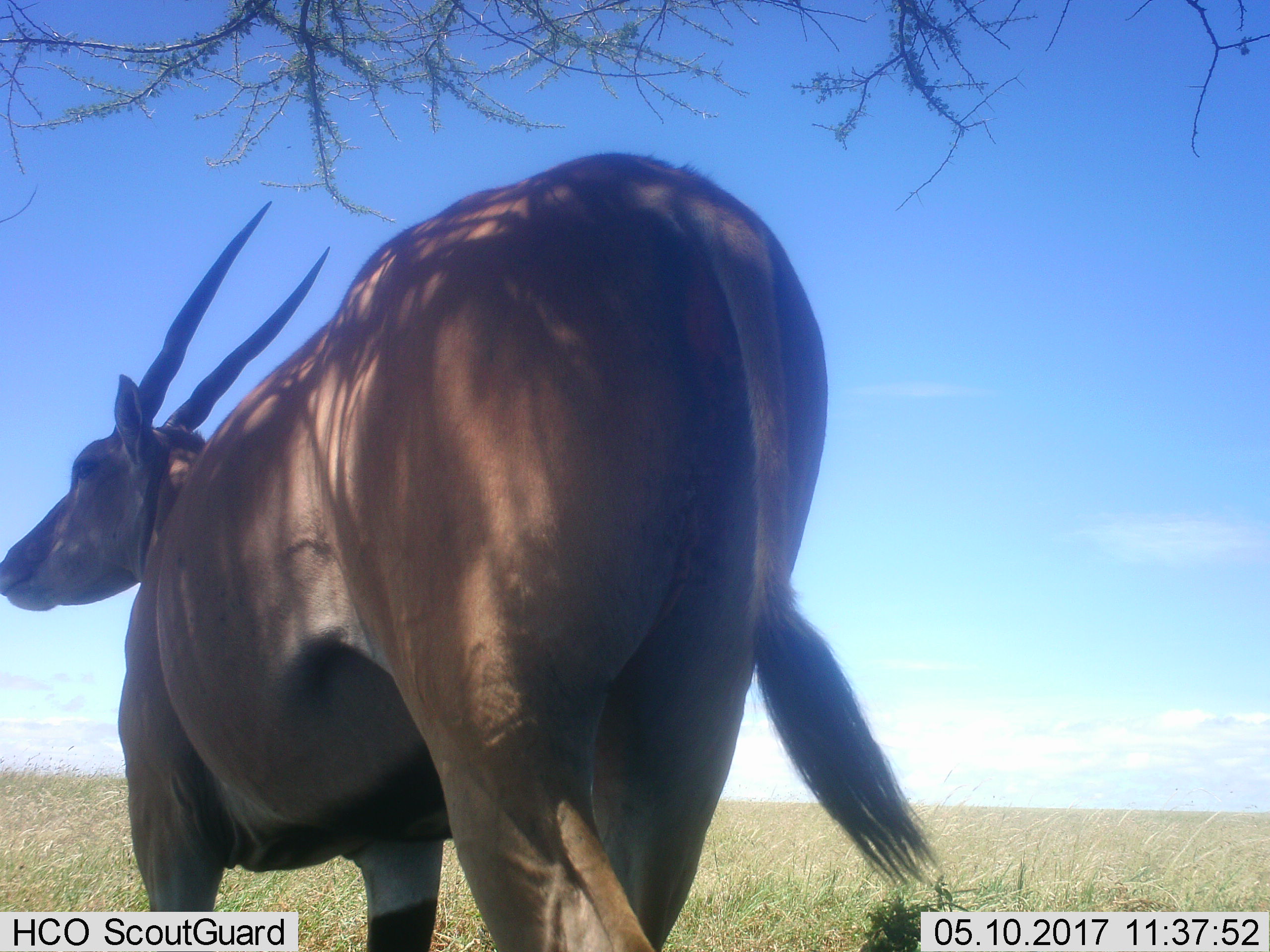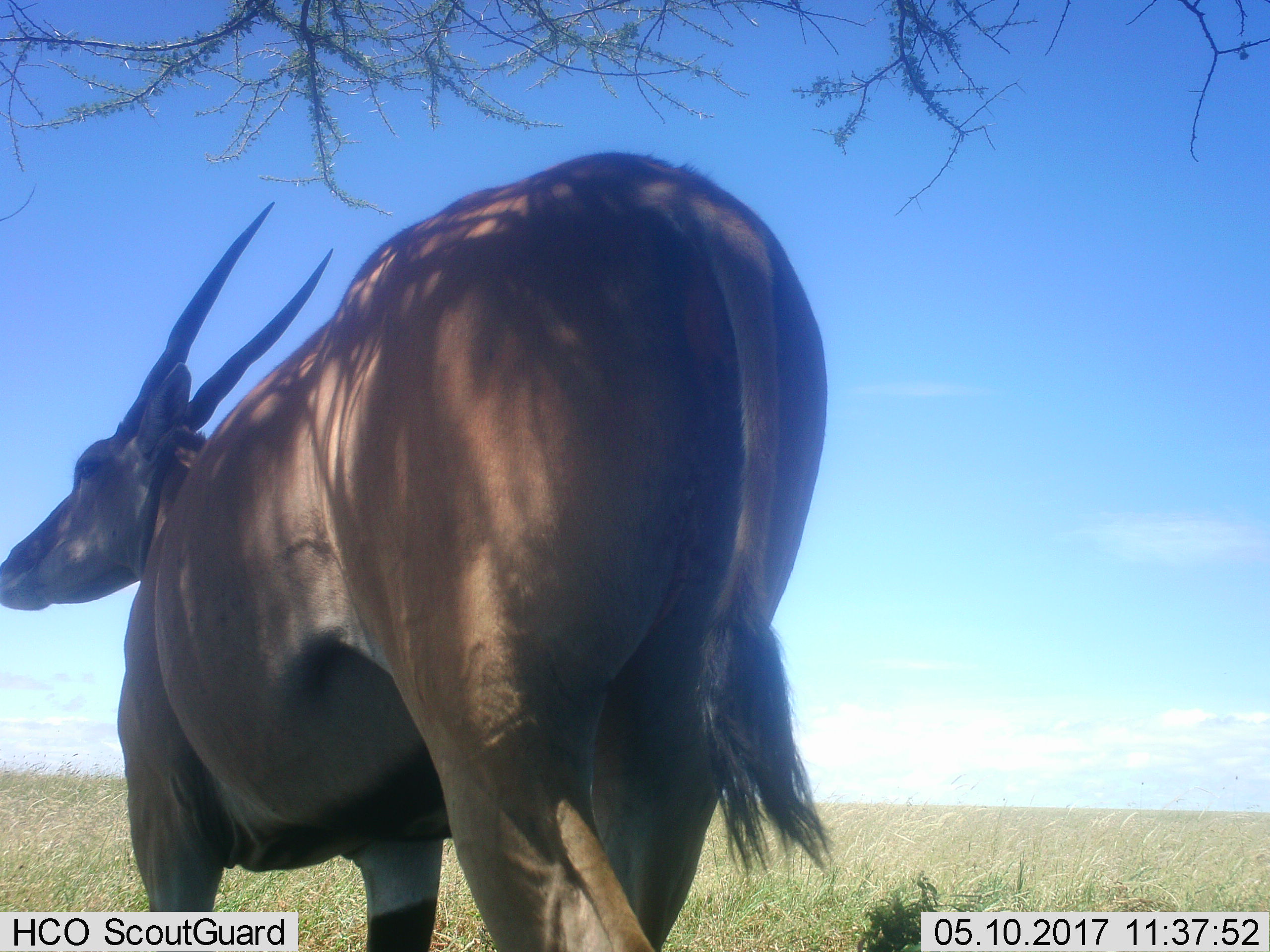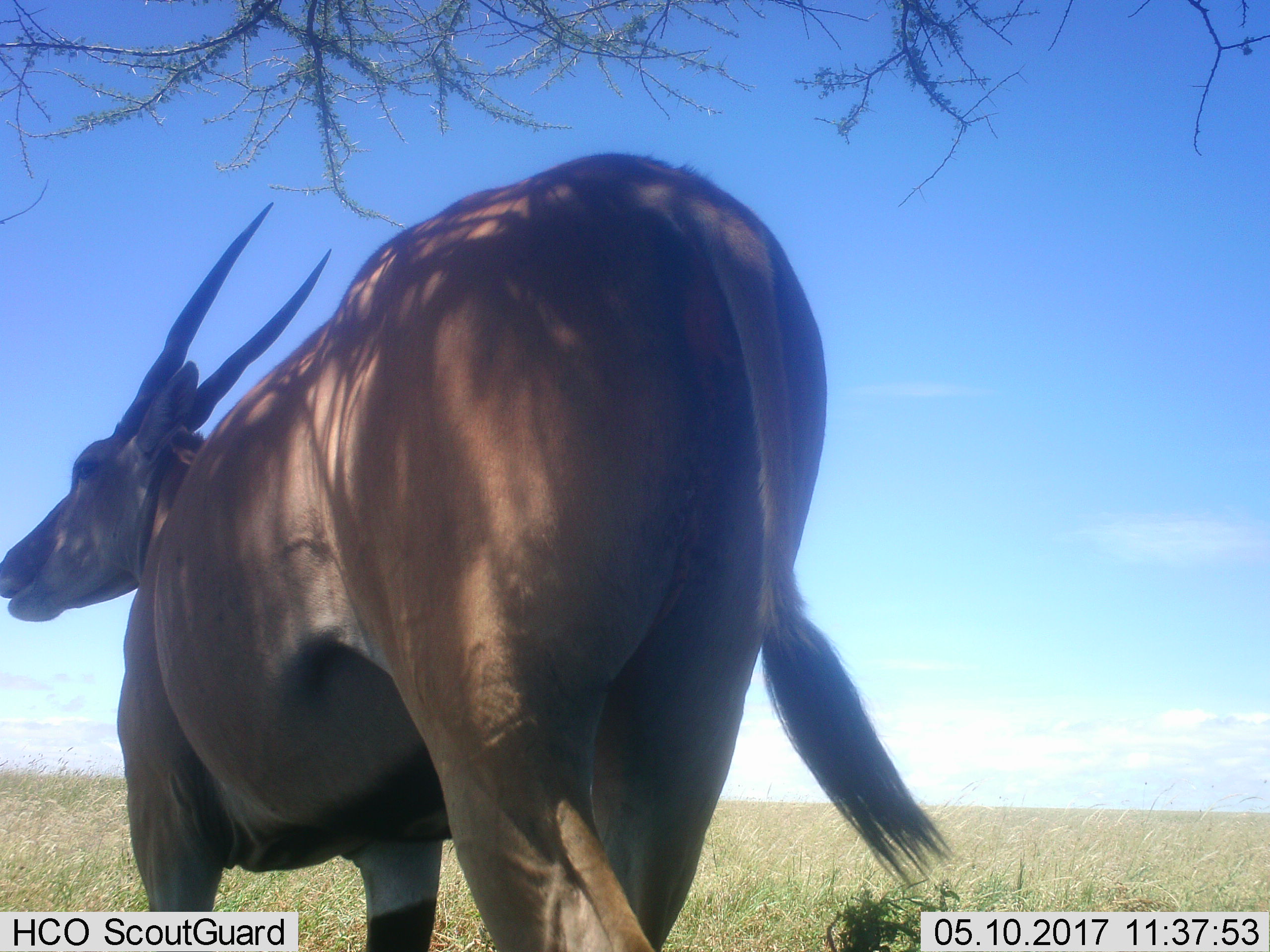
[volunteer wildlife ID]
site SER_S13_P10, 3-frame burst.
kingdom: Animalia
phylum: Chordata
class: Mammalia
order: Artiodactyla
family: Bovidae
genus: Tragelaphus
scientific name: Tragelaphus oryx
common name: eland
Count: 1.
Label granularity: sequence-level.